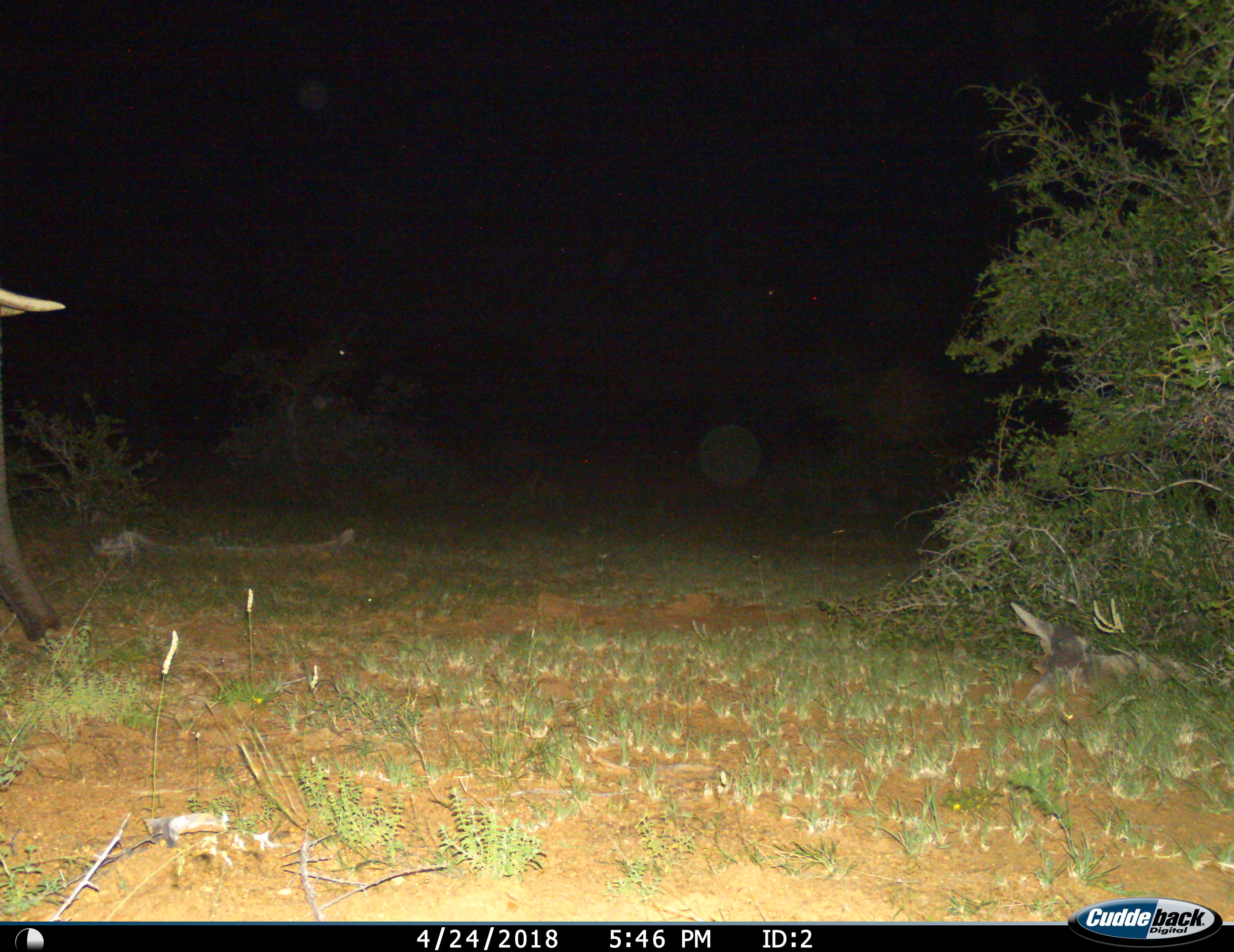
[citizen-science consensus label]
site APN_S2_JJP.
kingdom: Animalia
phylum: Chordata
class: Mammalia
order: Proboscidea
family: Elephantidae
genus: Loxodonta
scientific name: Loxodonta africana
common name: african bush elephant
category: elephant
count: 1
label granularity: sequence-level